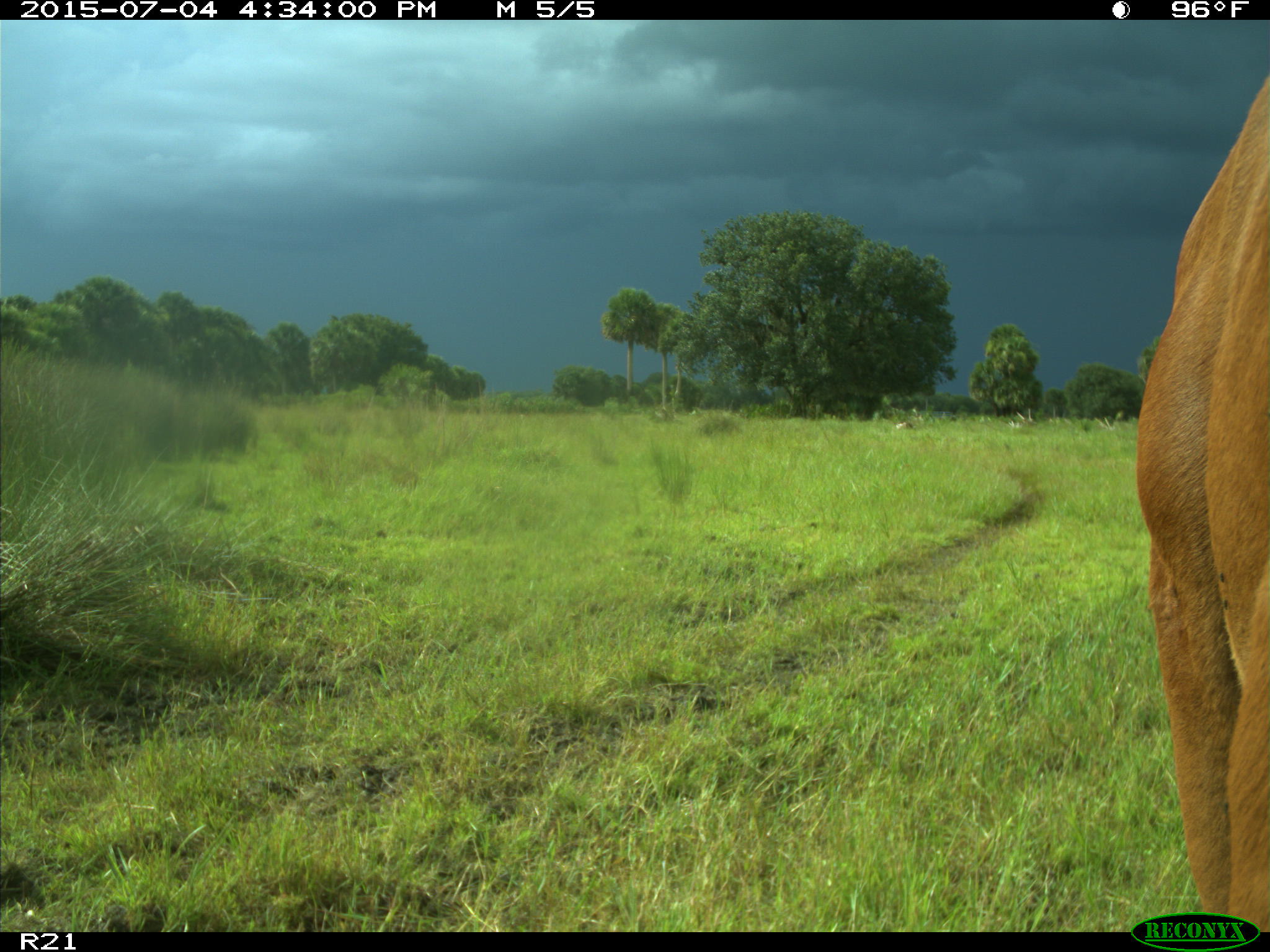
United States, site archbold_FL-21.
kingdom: Animalia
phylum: Chordata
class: Mammalia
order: Artiodactyla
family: Bovidae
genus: Bos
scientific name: Bos taurus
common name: domestic cow